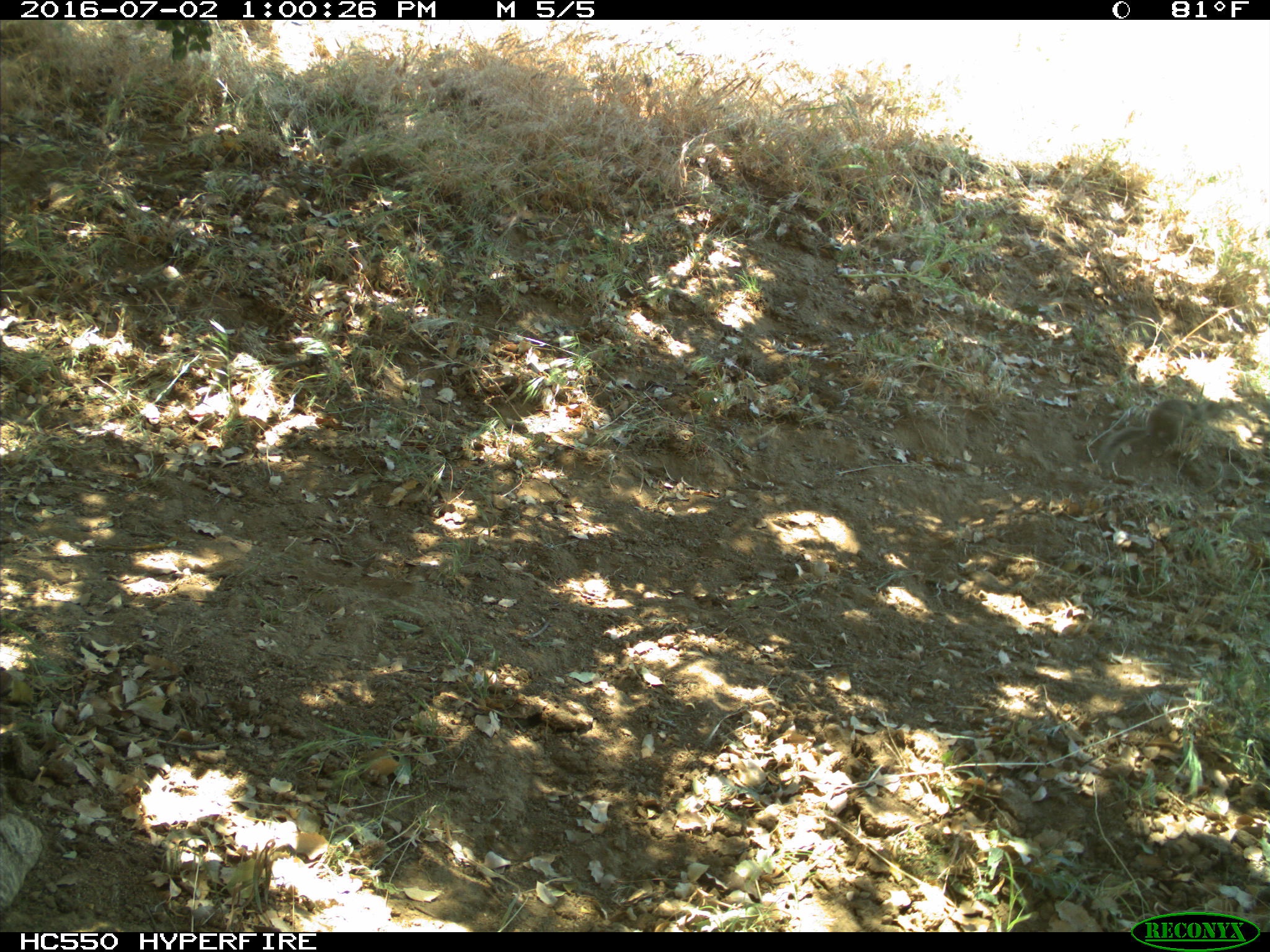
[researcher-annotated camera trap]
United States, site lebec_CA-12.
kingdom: Animalia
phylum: Chordata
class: Mammalia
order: Rodentia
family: Sciuridae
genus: Otospermophilus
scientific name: Otospermophilus beecheyi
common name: california ground squirrel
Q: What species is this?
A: Otospermophilus beecheyi (california ground squirrel).